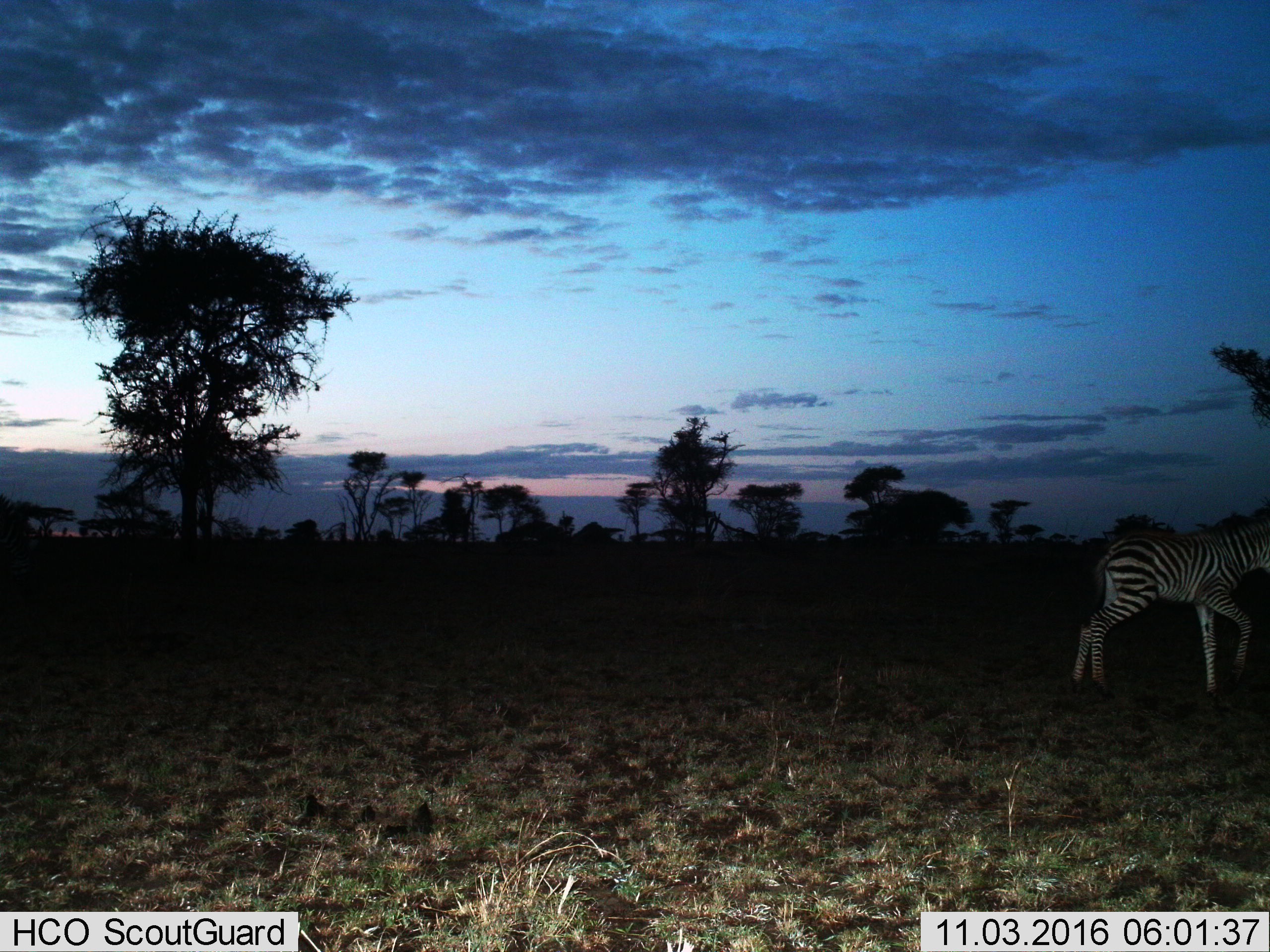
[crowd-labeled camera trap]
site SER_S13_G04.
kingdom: Animalia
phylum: Chordata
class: Mammalia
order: Perissodactyla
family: Equidae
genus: Equus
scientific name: Equus quagga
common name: plains zebra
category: zebraplains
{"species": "zebraplains (plains zebra) (Equus quagga)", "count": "1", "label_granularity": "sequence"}